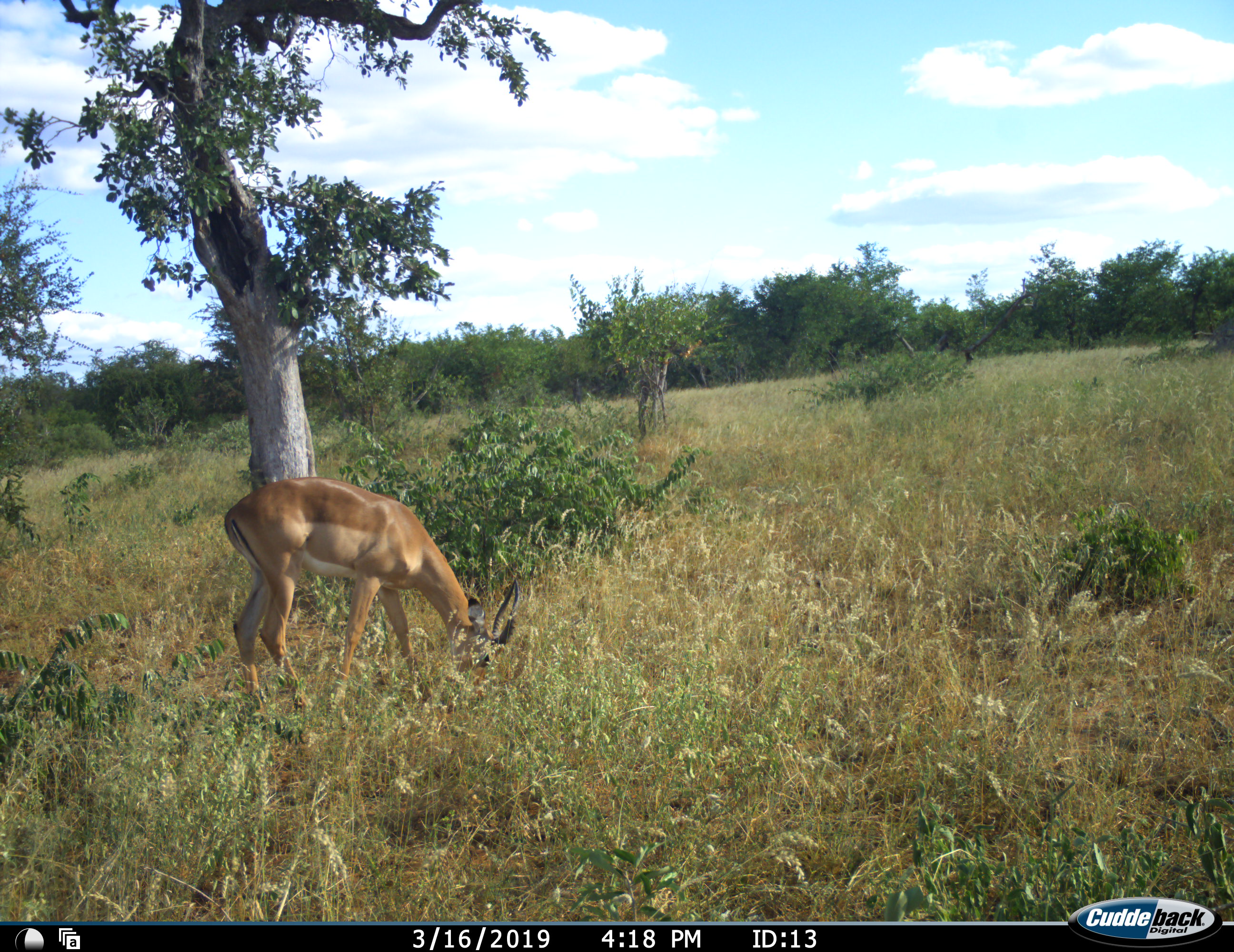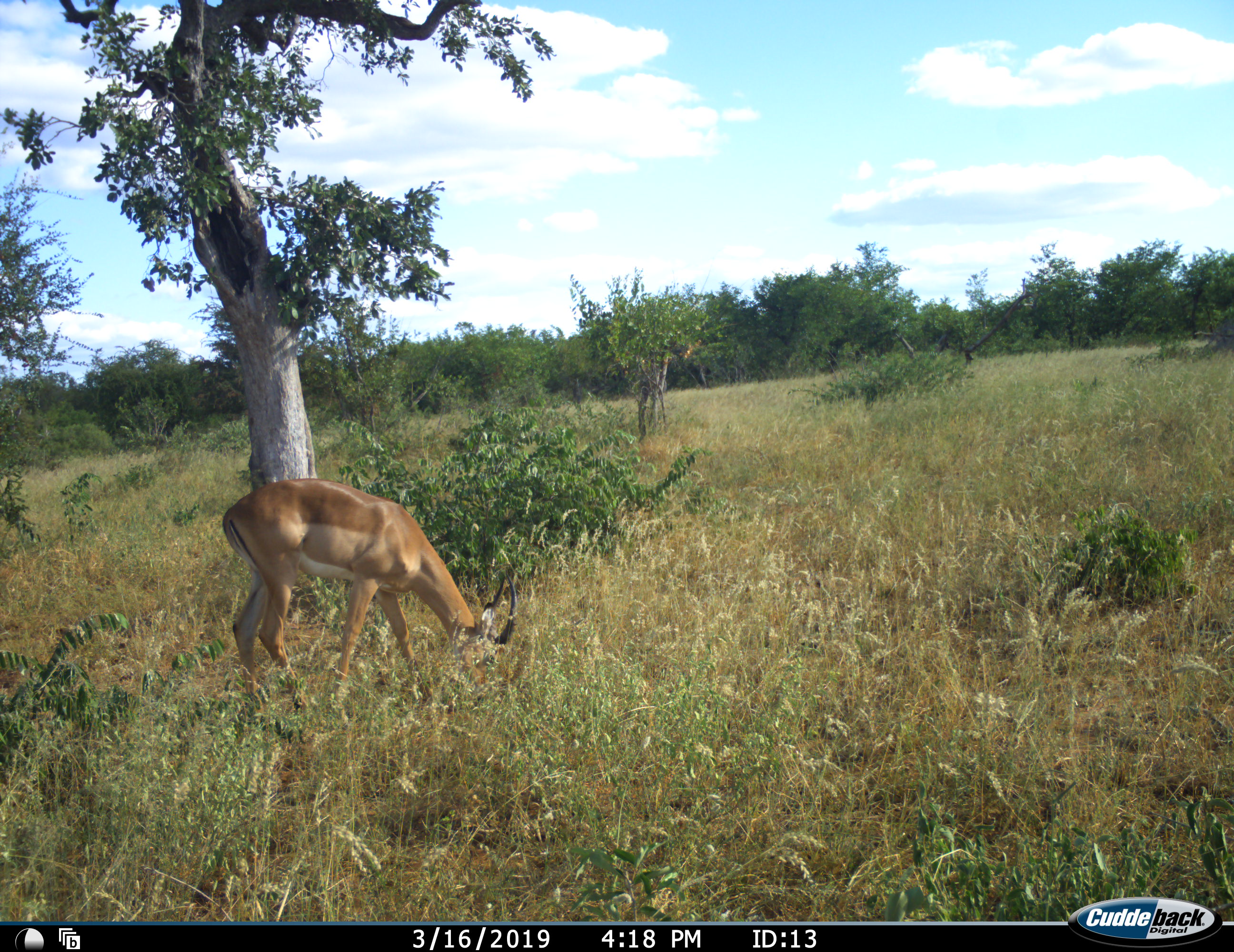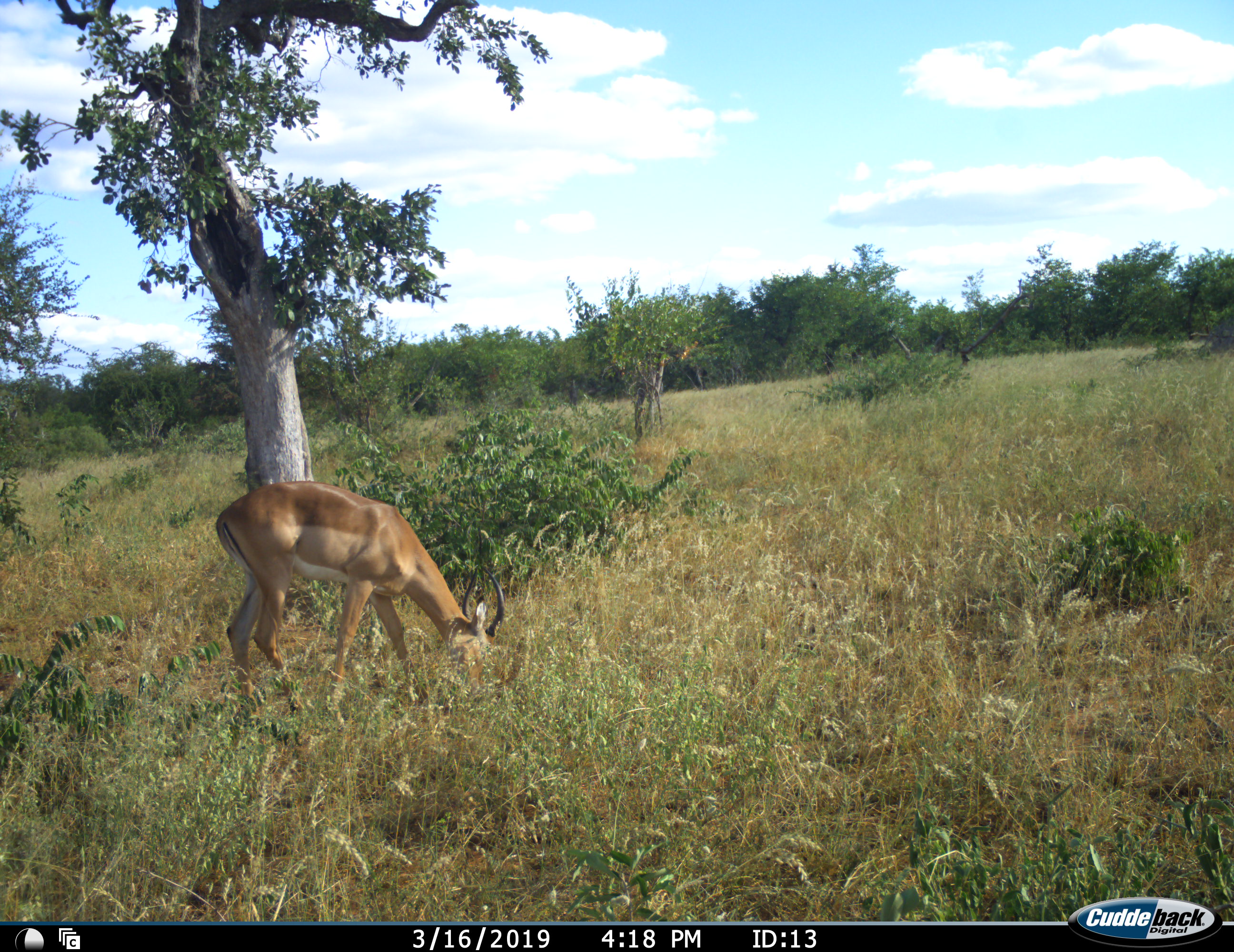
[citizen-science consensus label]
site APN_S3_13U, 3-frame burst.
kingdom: Animalia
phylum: Chordata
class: Mammalia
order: Artiodactyla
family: Bovidae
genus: Aepyceros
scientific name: Aepyceros melampus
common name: impala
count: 1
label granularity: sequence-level